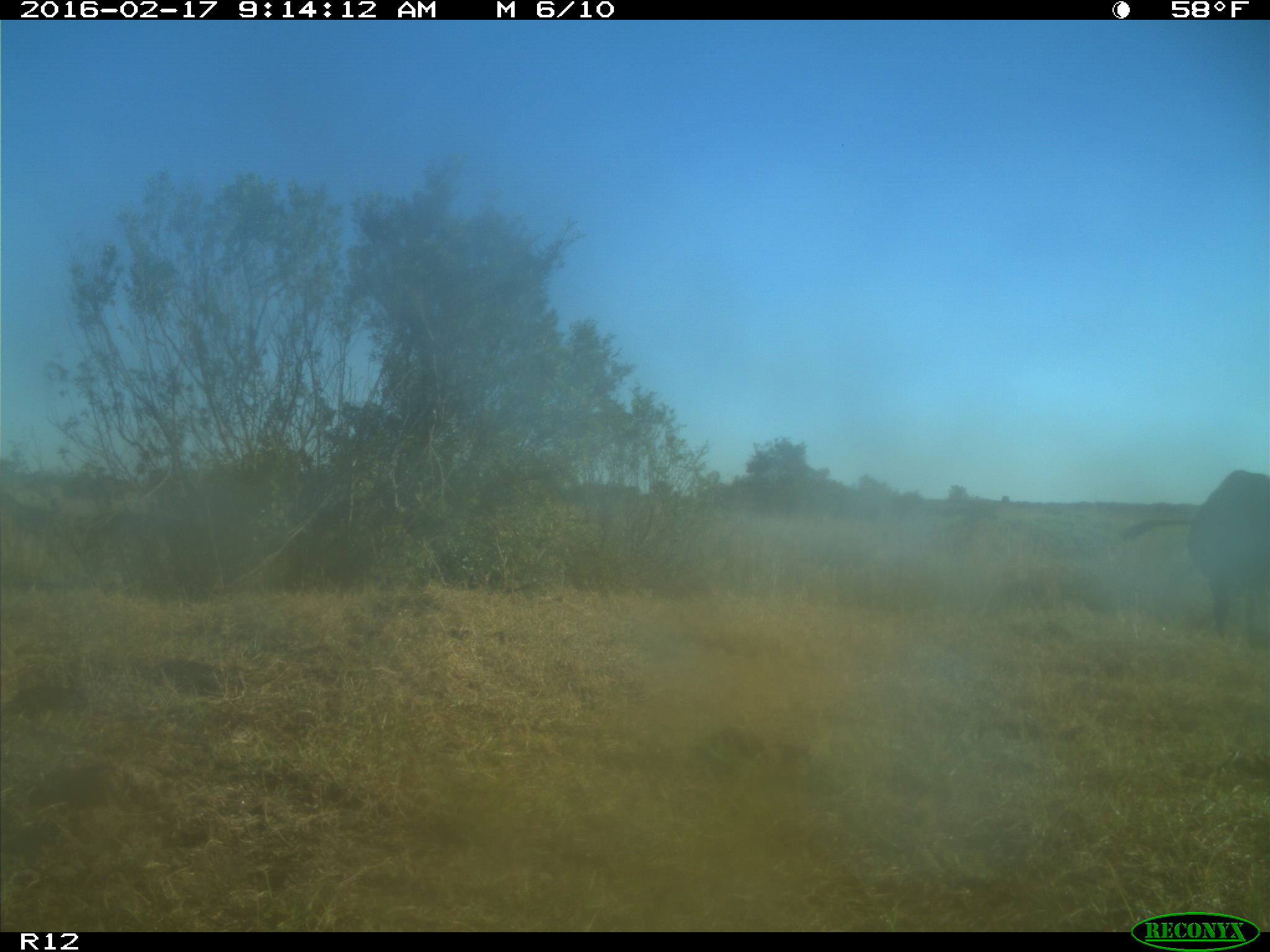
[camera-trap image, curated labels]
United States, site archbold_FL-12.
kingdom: Animalia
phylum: Chordata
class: Mammalia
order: Artiodactyla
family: Bovidae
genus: Bos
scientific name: Bos taurus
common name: domestic cow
Bos taurus (domestic cow).